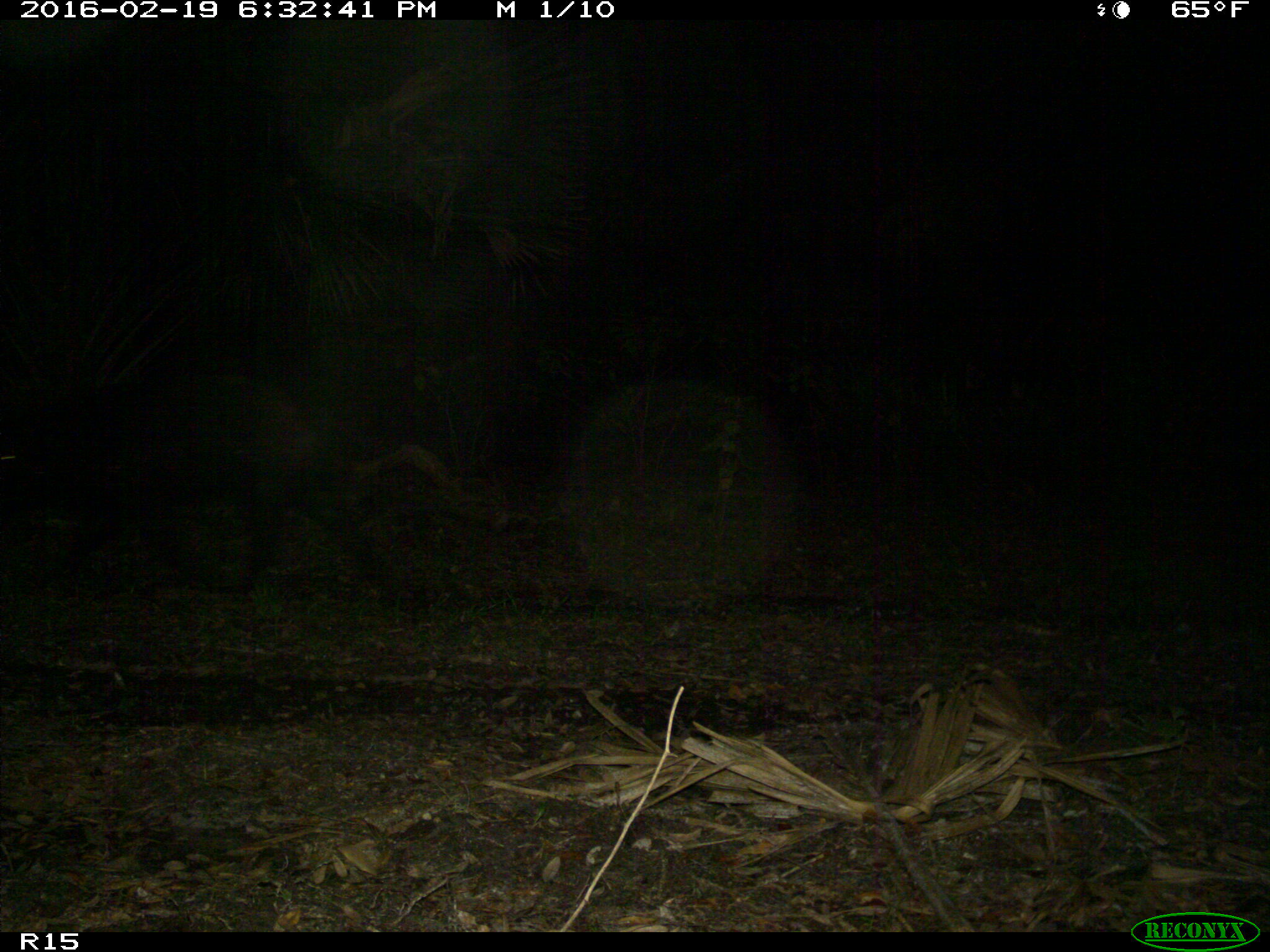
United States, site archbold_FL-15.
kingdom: Animalia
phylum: Chordata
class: Mammalia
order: Artiodactyla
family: Suidae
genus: Sus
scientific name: Sus scrofa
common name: wild boar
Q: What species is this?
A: Sus scrofa (wild boar).